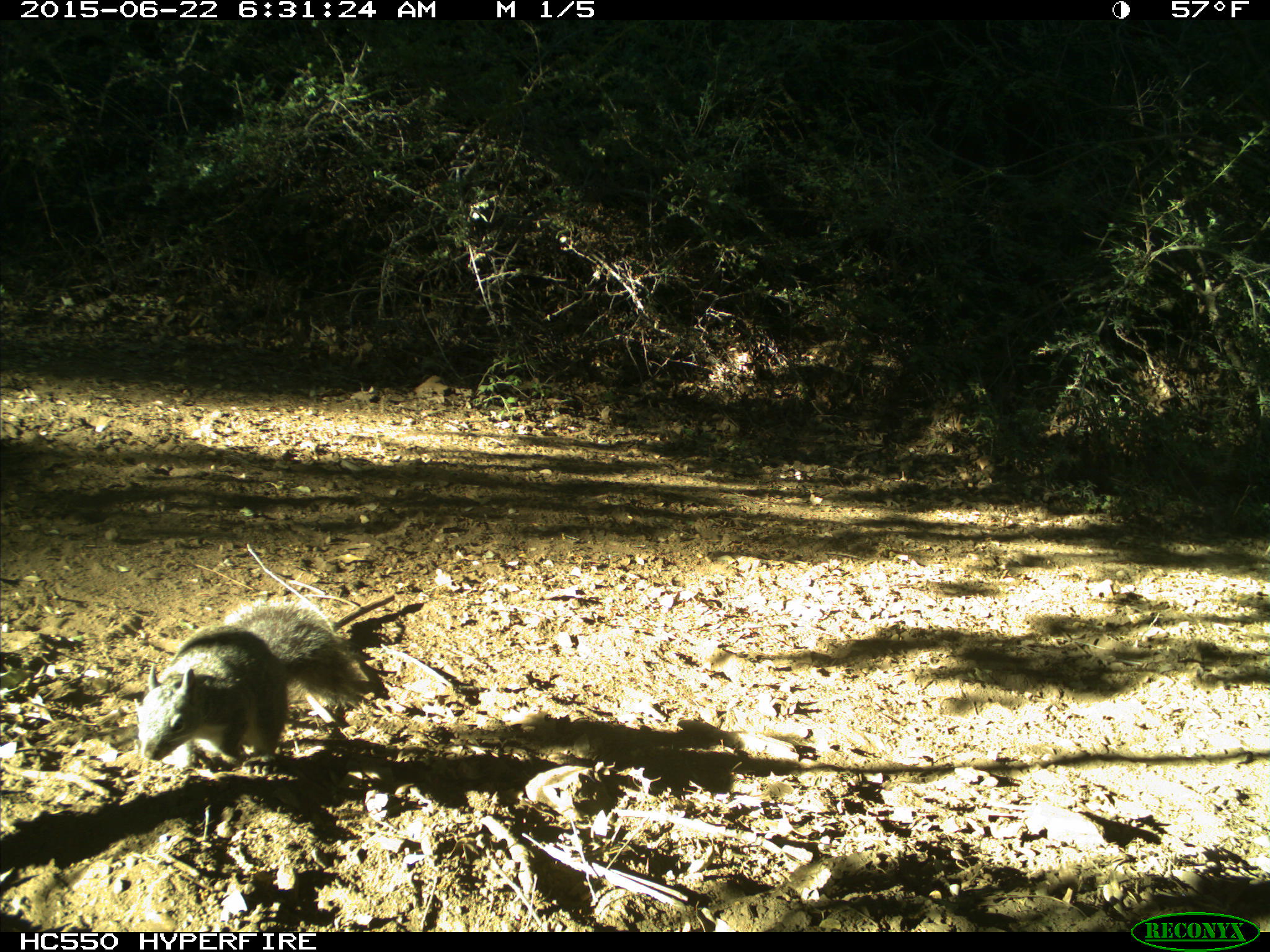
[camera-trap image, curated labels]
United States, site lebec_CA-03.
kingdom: Animalia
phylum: Chordata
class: Mammalia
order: Rodentia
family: Sciuridae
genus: Sciurus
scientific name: Sciurus carolinensis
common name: eastern gray squirrel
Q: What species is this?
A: Sciurus carolinensis (eastern gray squirrel).